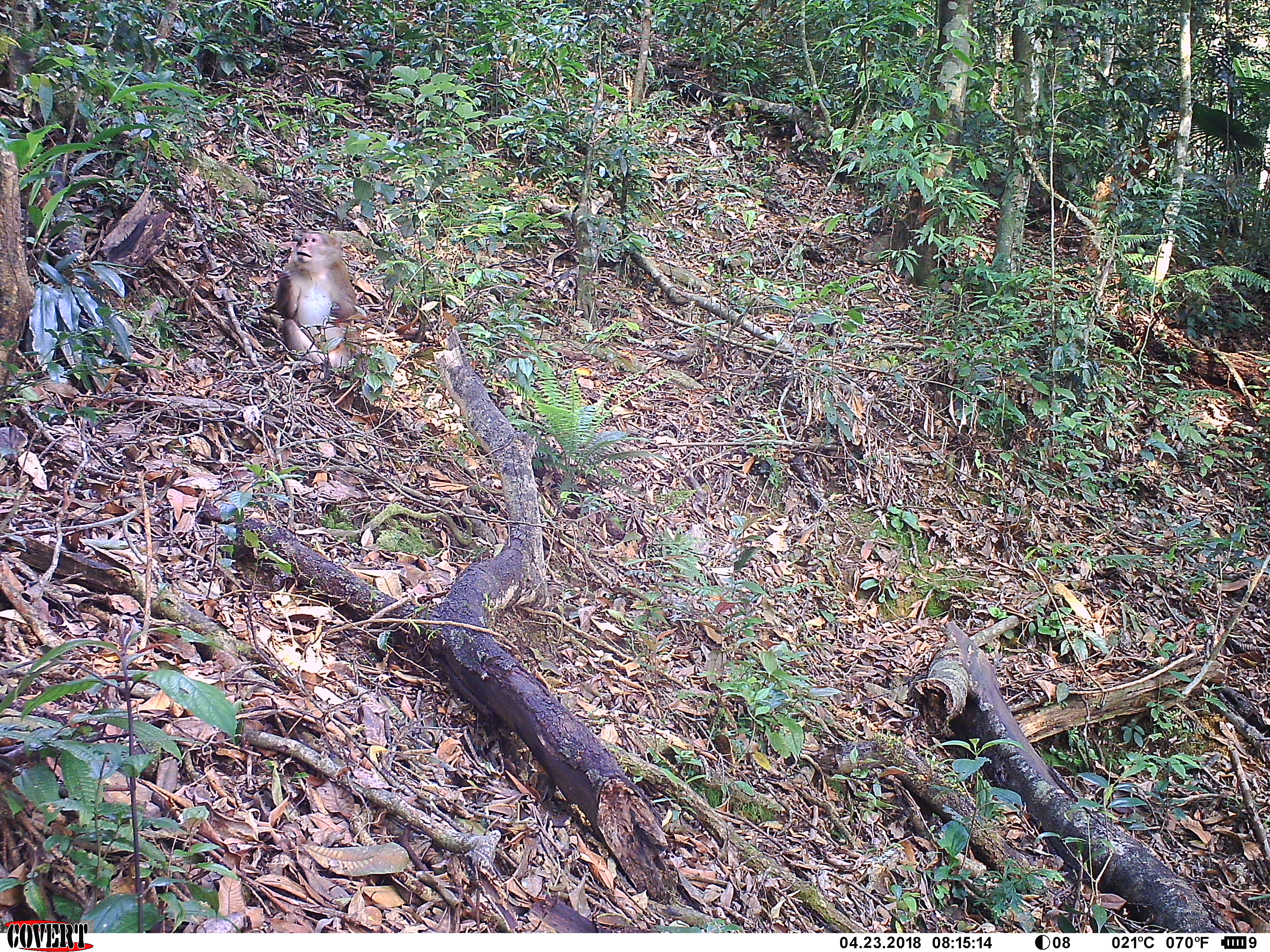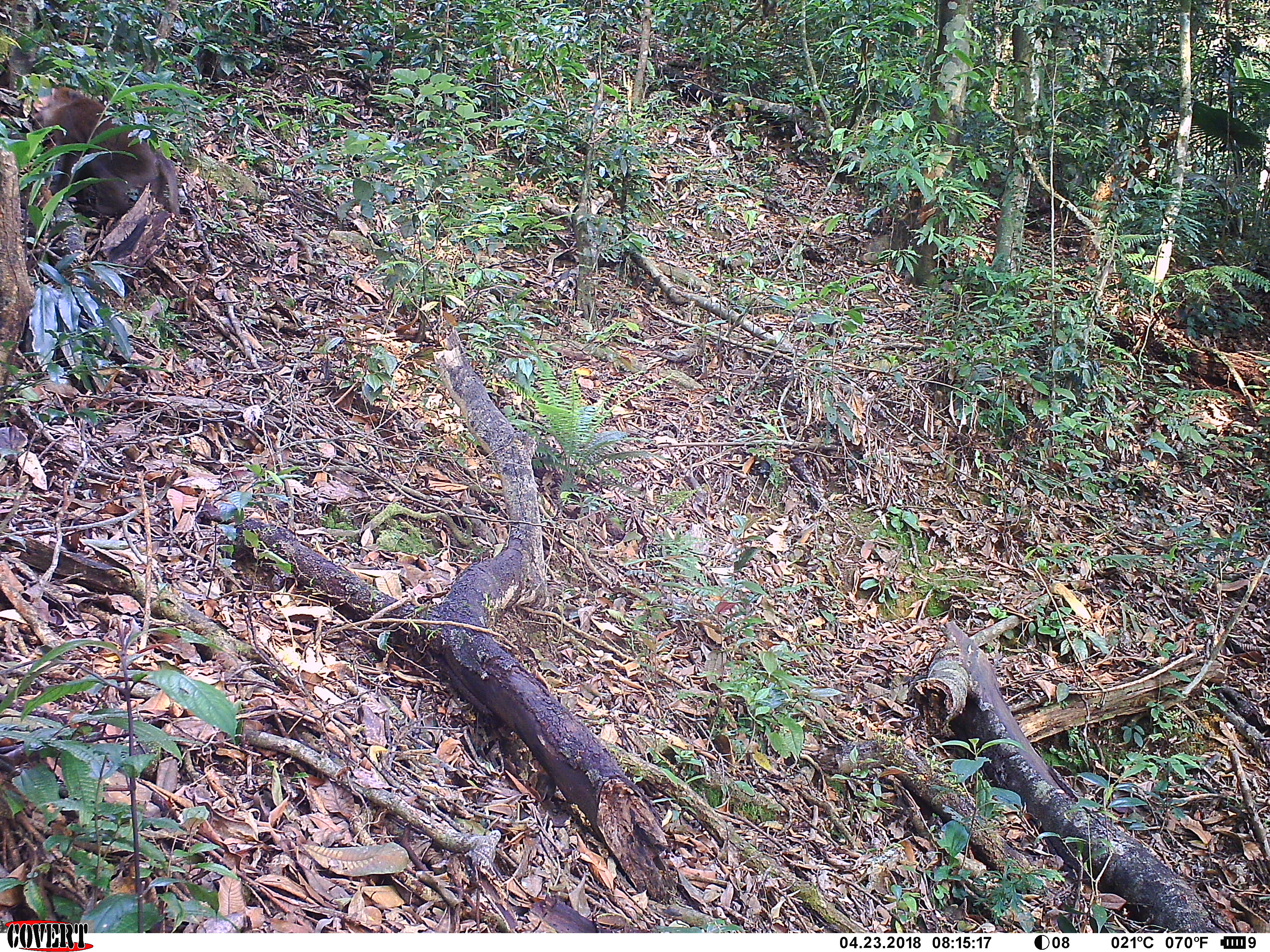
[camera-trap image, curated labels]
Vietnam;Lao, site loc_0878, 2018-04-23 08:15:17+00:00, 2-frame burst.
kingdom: Animalia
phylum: Chordata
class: Mammalia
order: Primates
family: Cercopithecidae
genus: Macaca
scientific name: Macaca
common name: macaque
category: macaque not stump tailed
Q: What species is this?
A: Macaque not stump tailed (macaque) (Macaca).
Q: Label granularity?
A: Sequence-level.